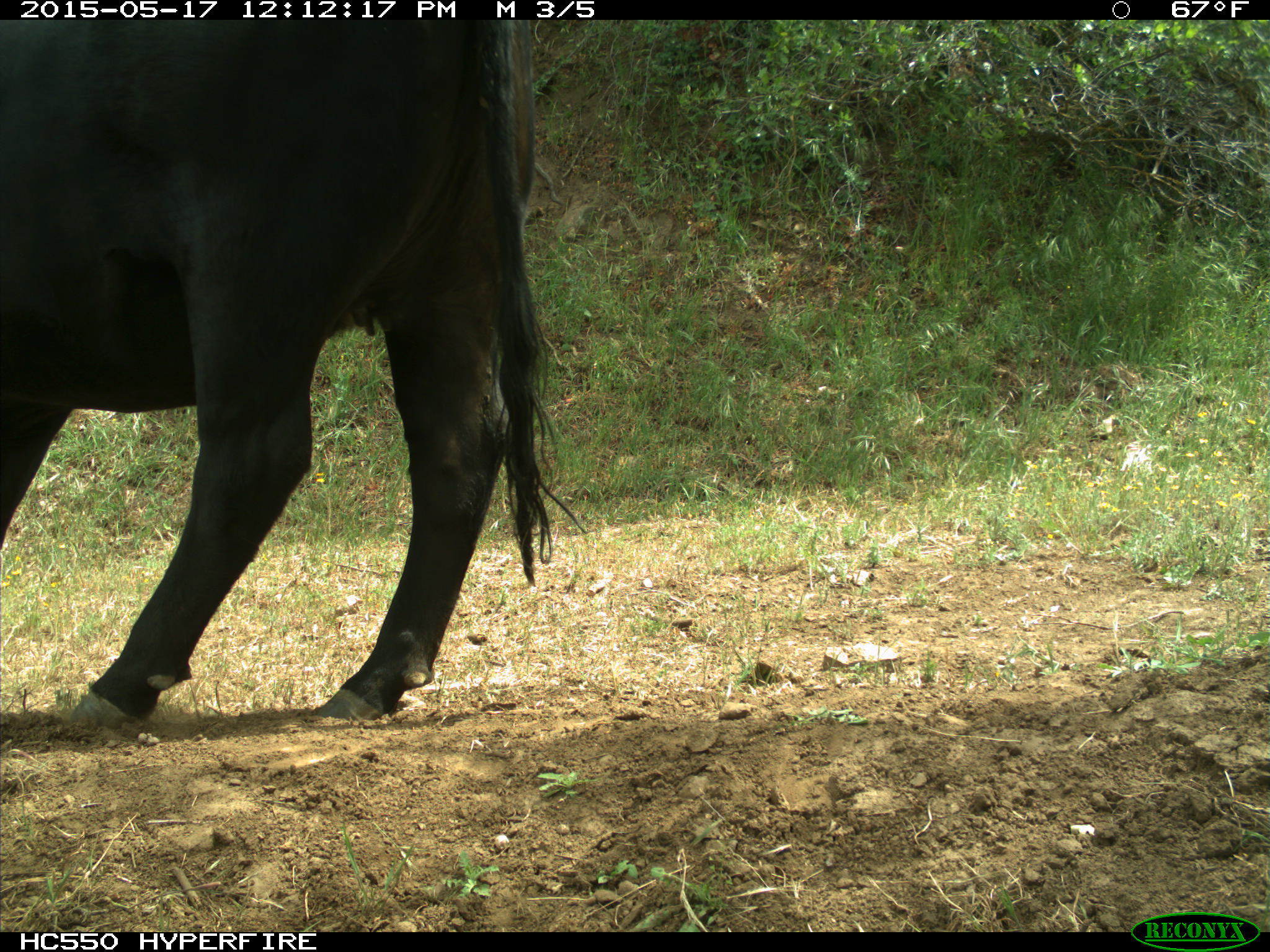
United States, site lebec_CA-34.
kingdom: Animalia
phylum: Chordata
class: Mammalia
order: Artiodactyla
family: Bovidae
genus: Bos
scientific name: Bos taurus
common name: domestic cow